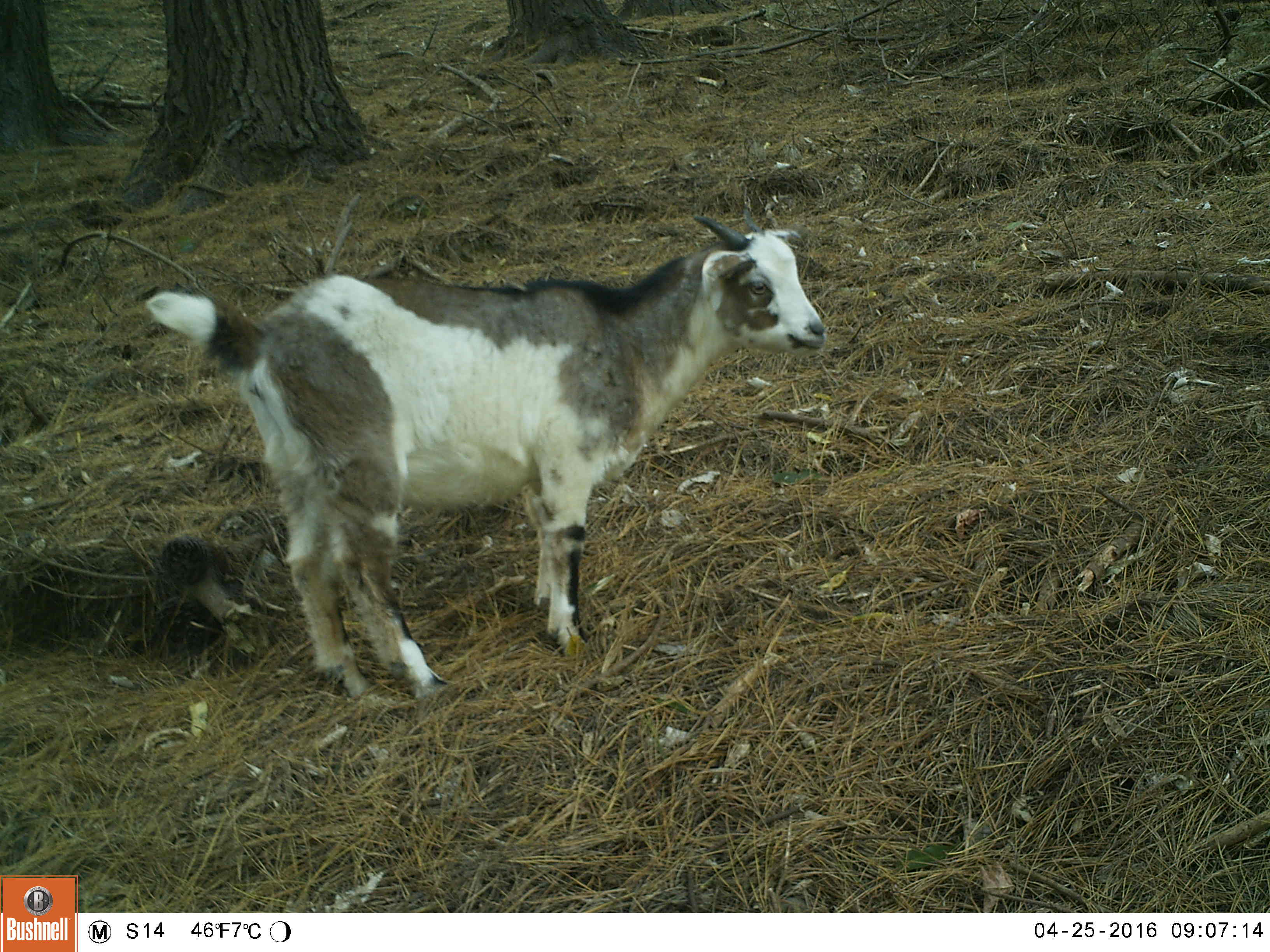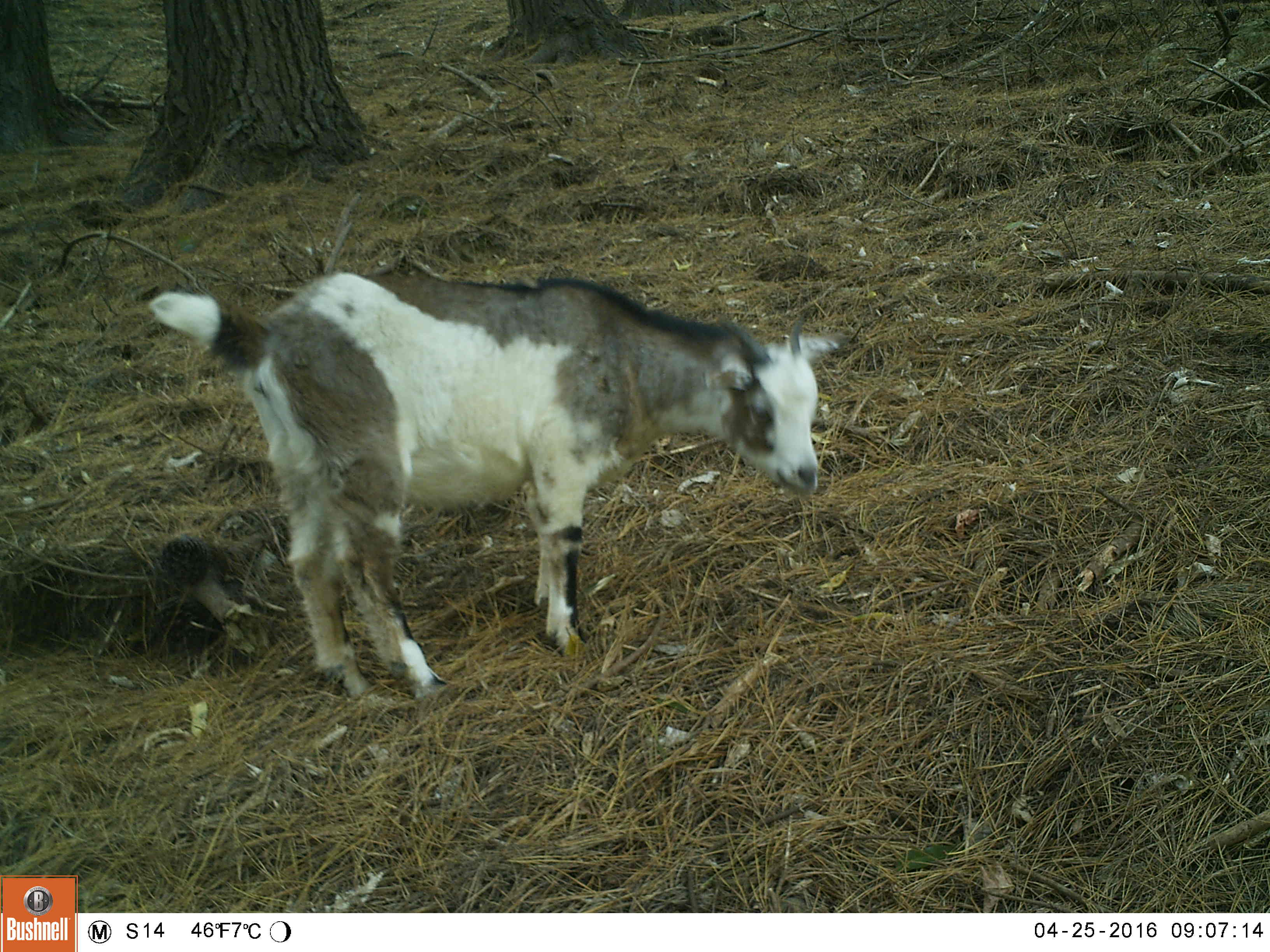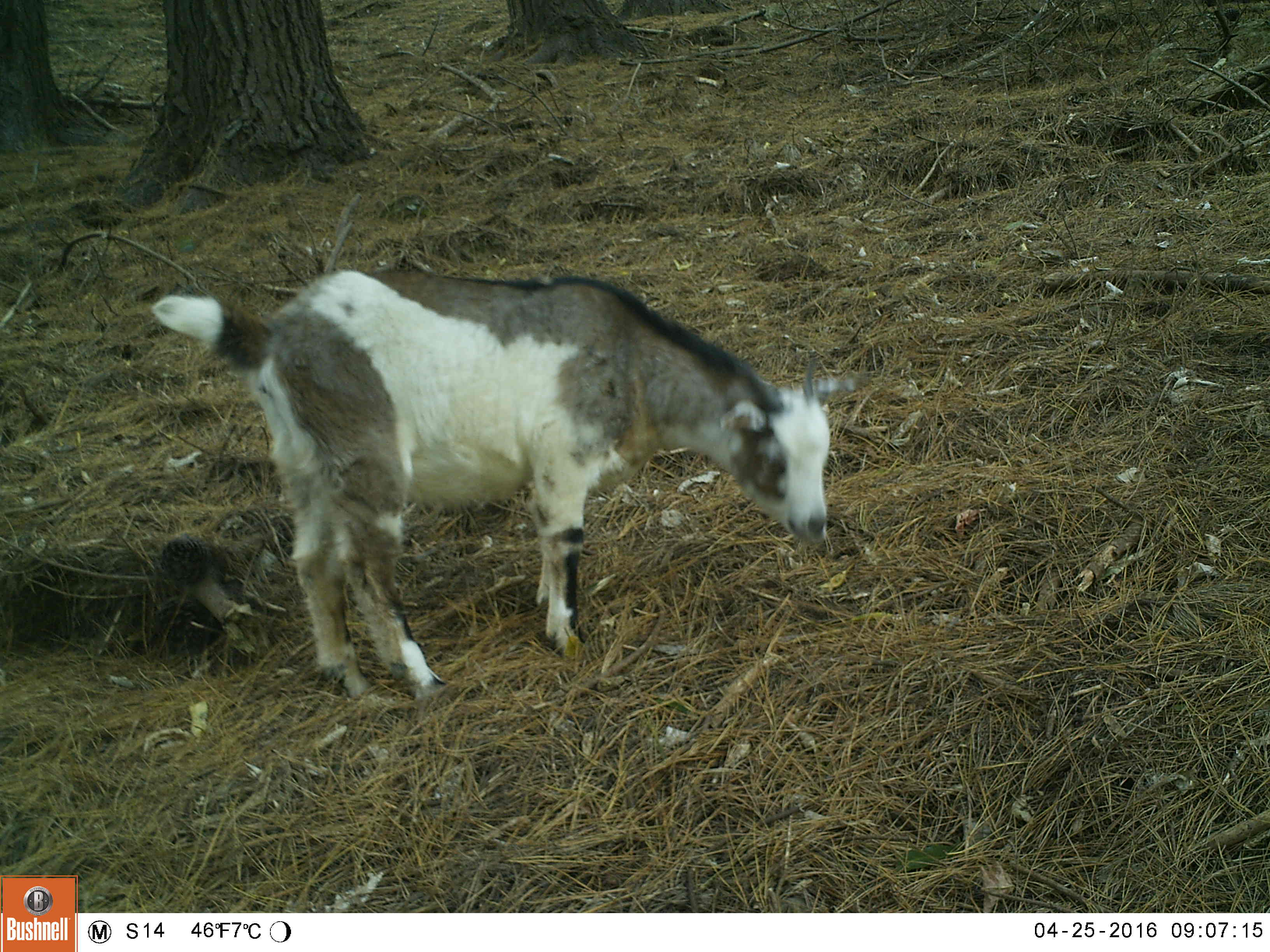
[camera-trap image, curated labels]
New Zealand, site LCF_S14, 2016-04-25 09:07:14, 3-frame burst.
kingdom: Animalia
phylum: Chordata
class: Mammalia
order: Artiodactyla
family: Bovidae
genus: Capra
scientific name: Capra hircus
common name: goat